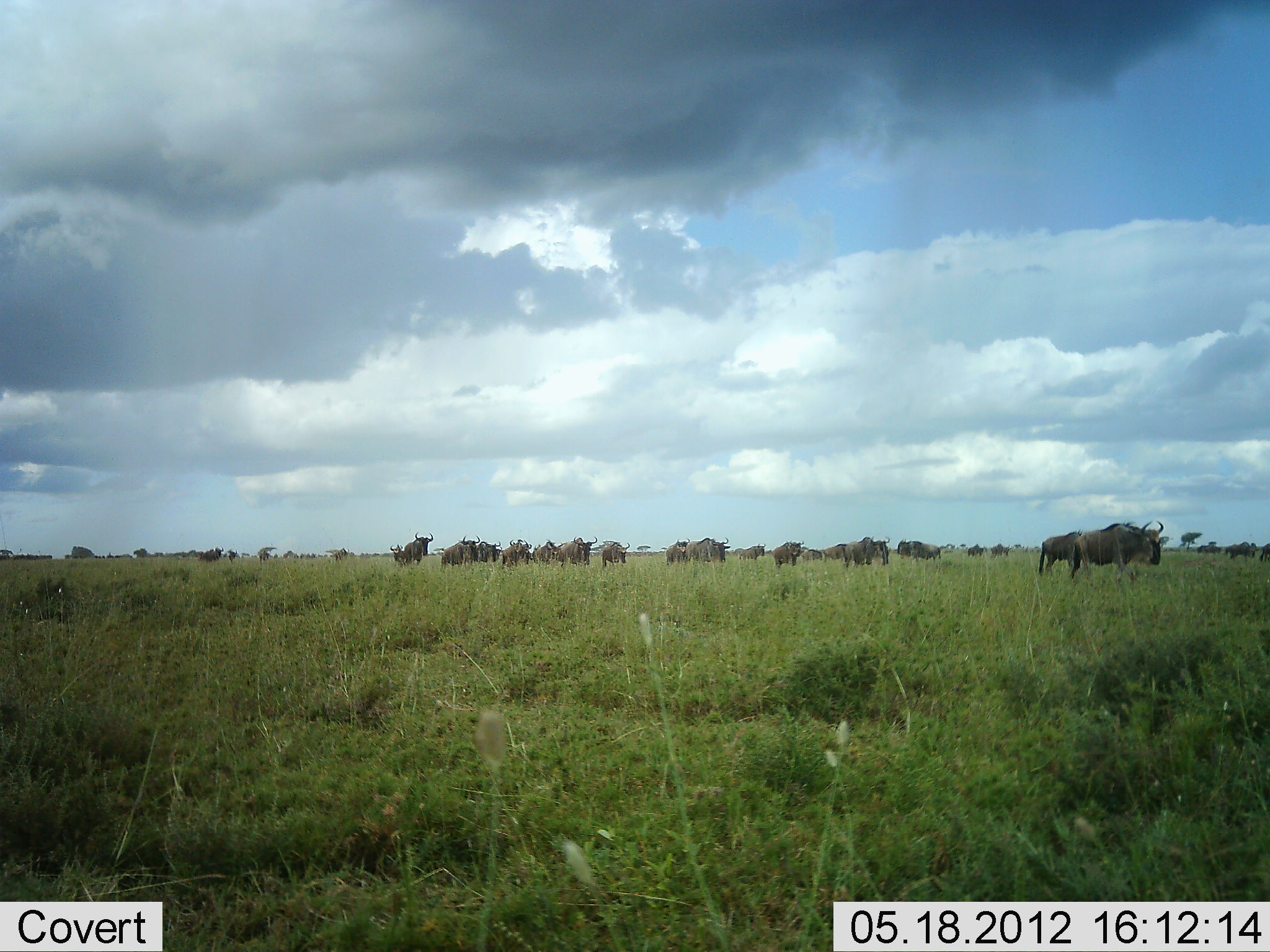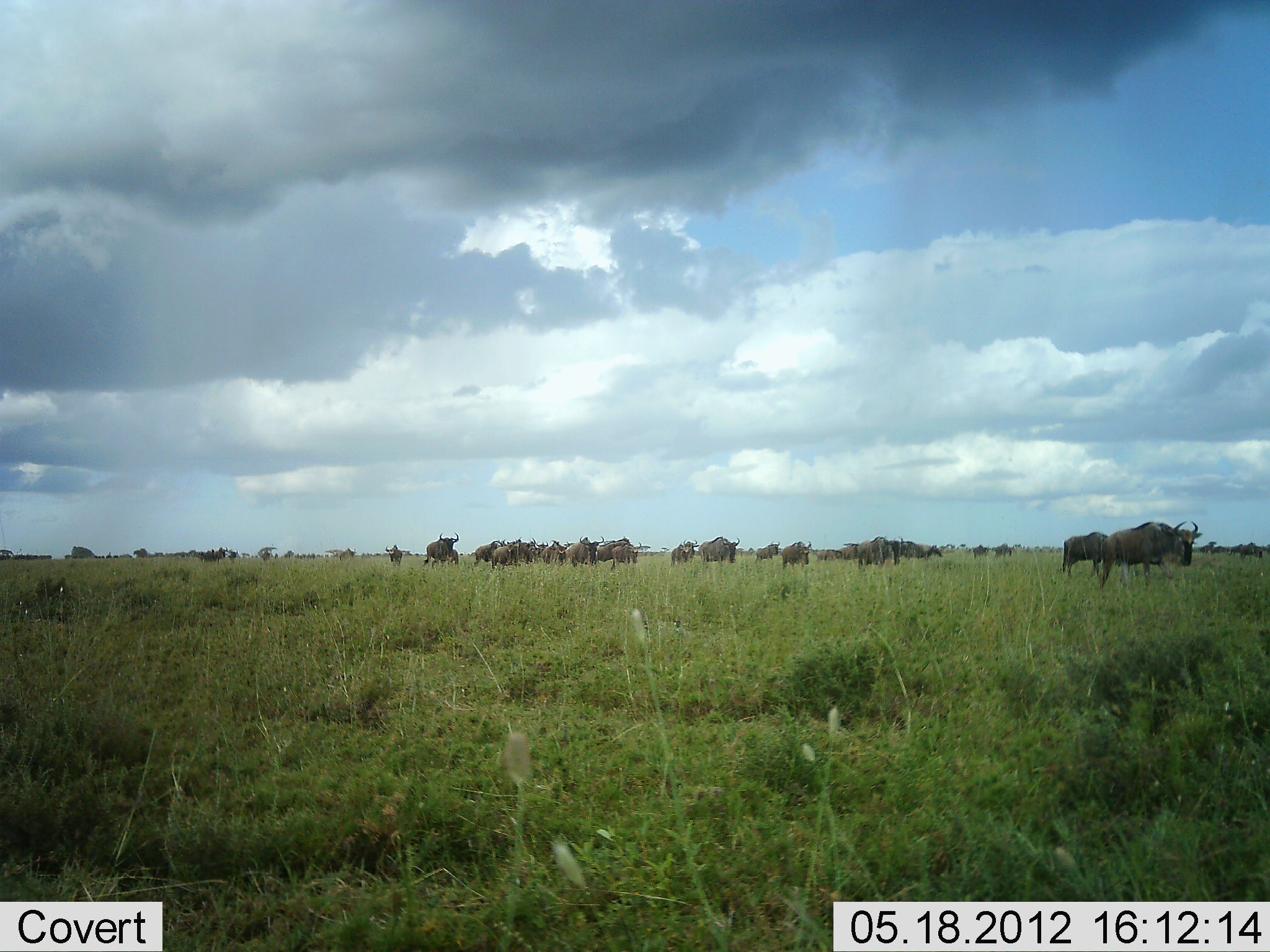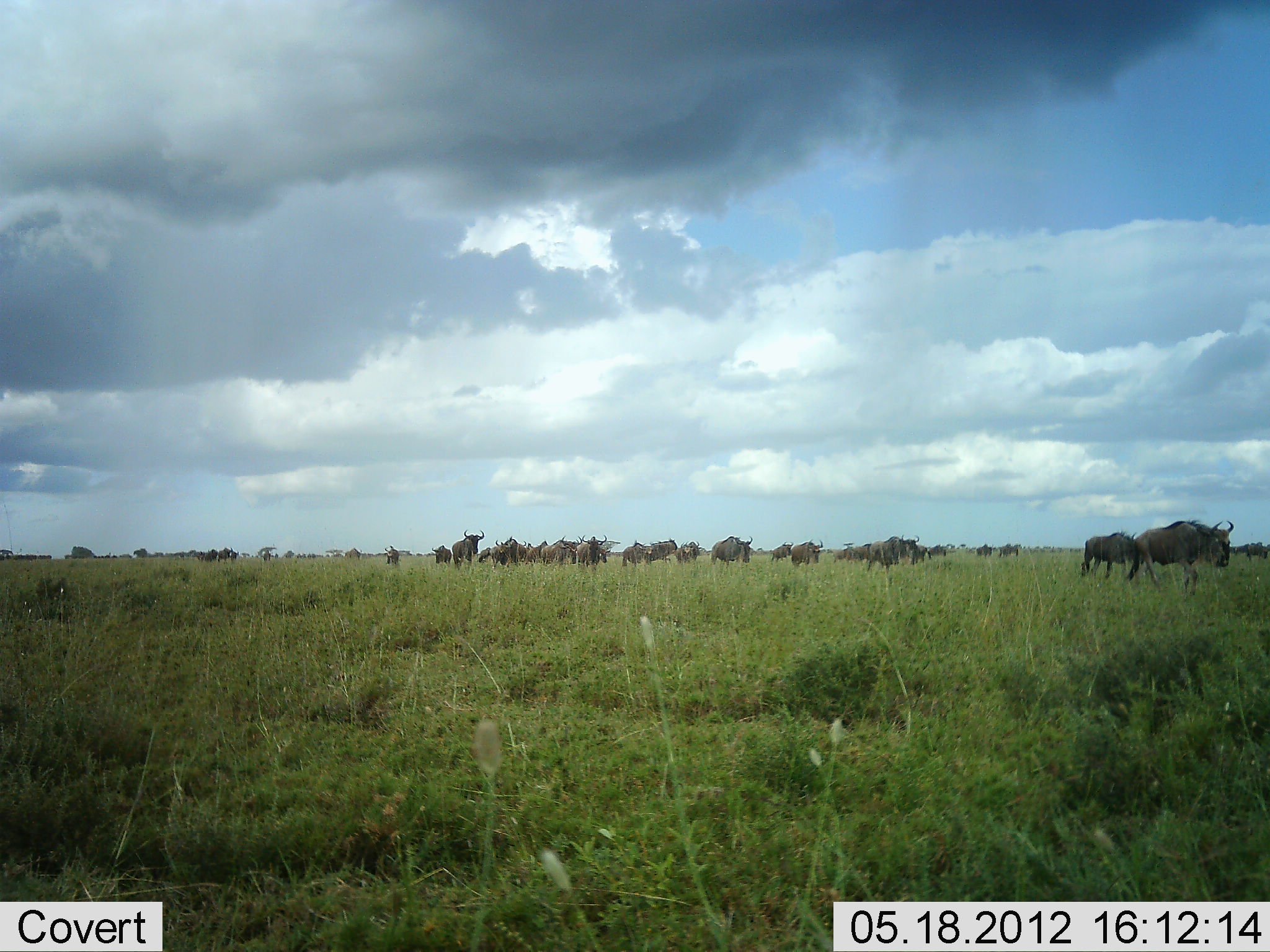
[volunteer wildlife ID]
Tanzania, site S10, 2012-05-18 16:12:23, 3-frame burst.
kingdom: Animalia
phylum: Chordata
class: Mammalia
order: Artiodactyla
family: Bovidae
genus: Connochaetes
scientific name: Connochaetes taurinus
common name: blue wildebeest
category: wildebeest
Wildebeest (blue wildebeest) (Connochaetes taurinus), count 11-50. Behavior (volunteer vote fractions): standing 0%, resting 0%, moving 100%, interacting 0%. Young present (vote fraction): 0%. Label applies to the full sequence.